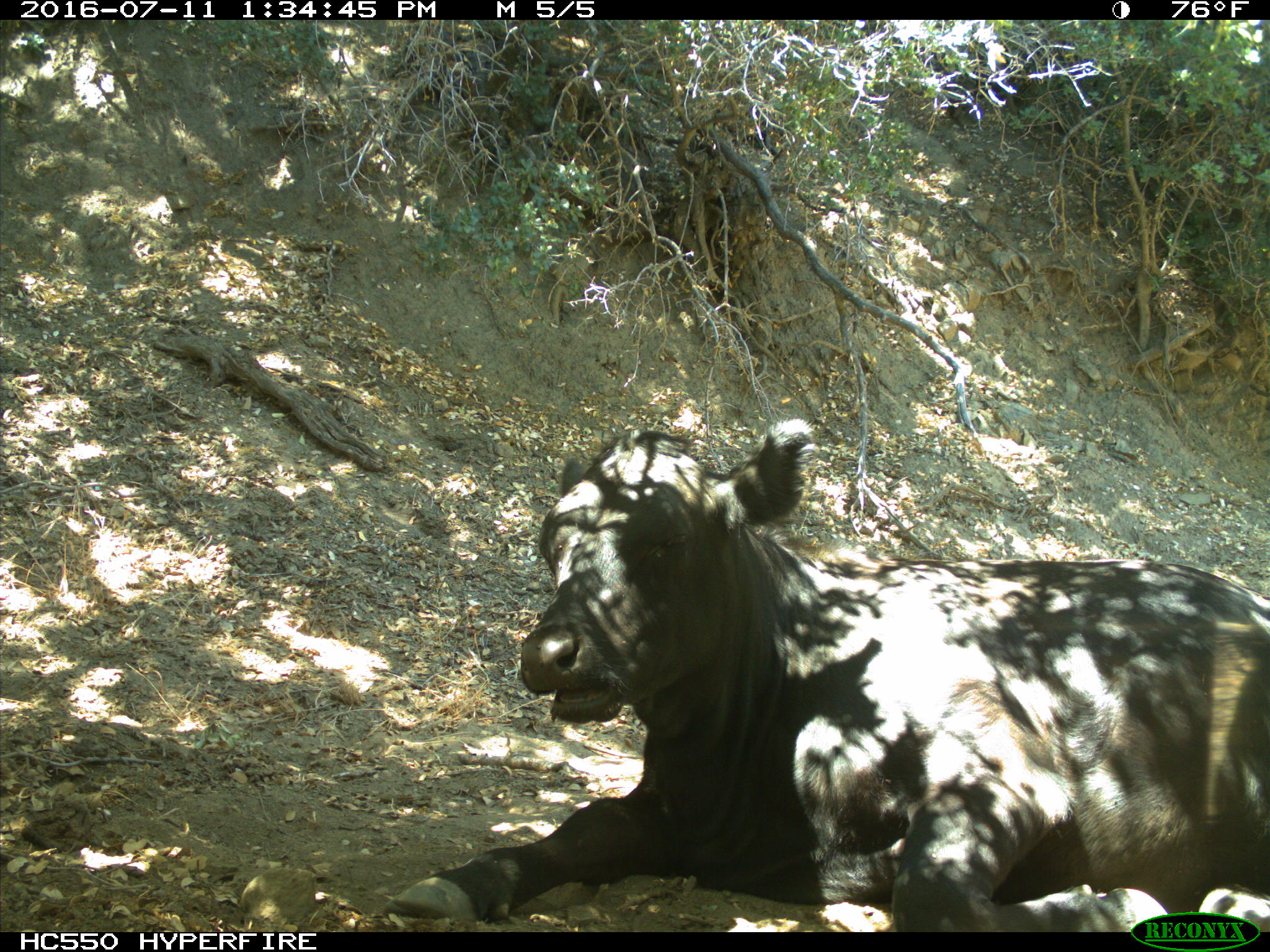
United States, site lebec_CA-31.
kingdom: Animalia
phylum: Chordata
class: Mammalia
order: Artiodactyla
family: Bovidae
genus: Bos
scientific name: Bos taurus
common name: domestic cow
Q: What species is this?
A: Bos taurus (domestic cow).